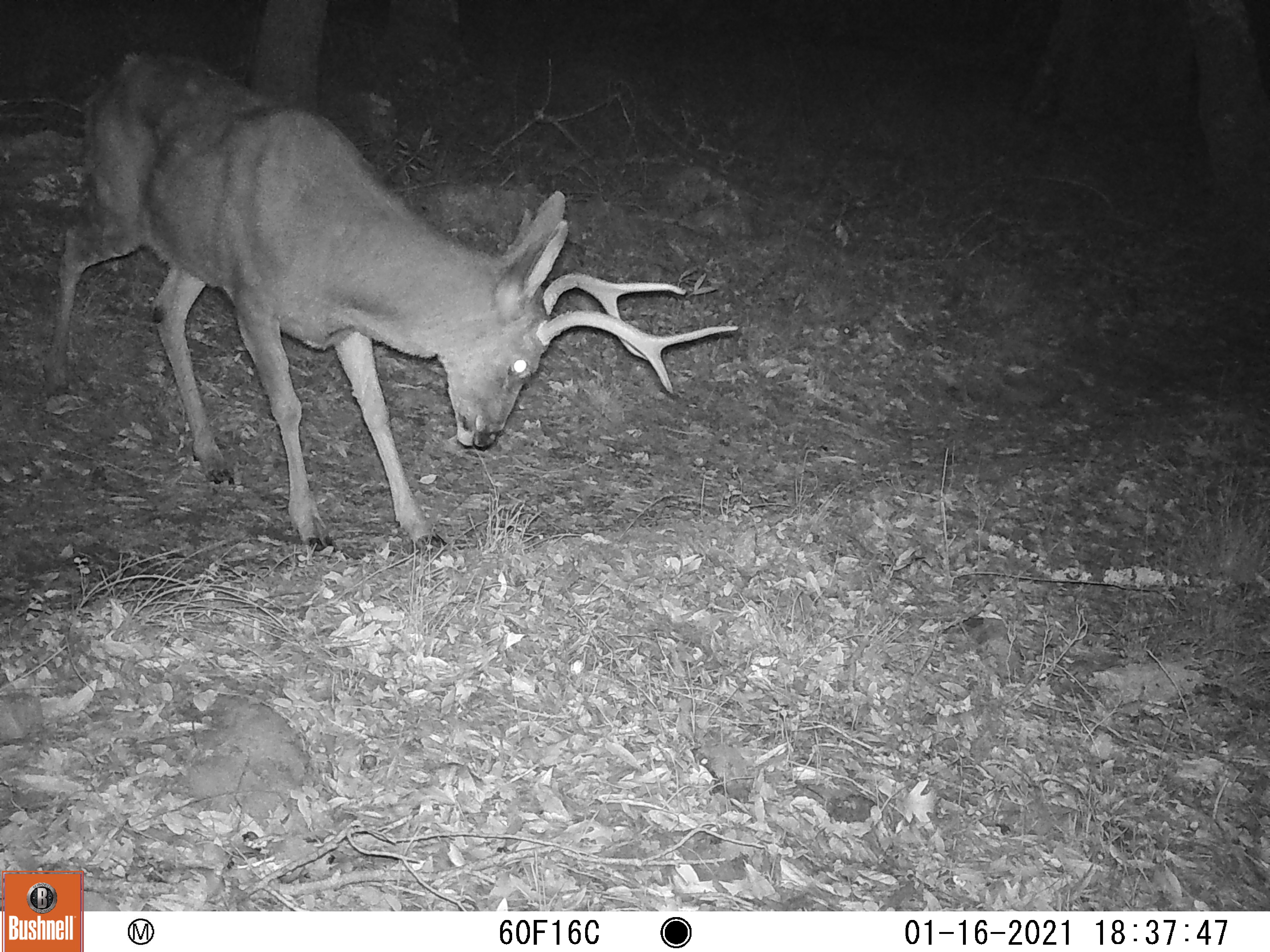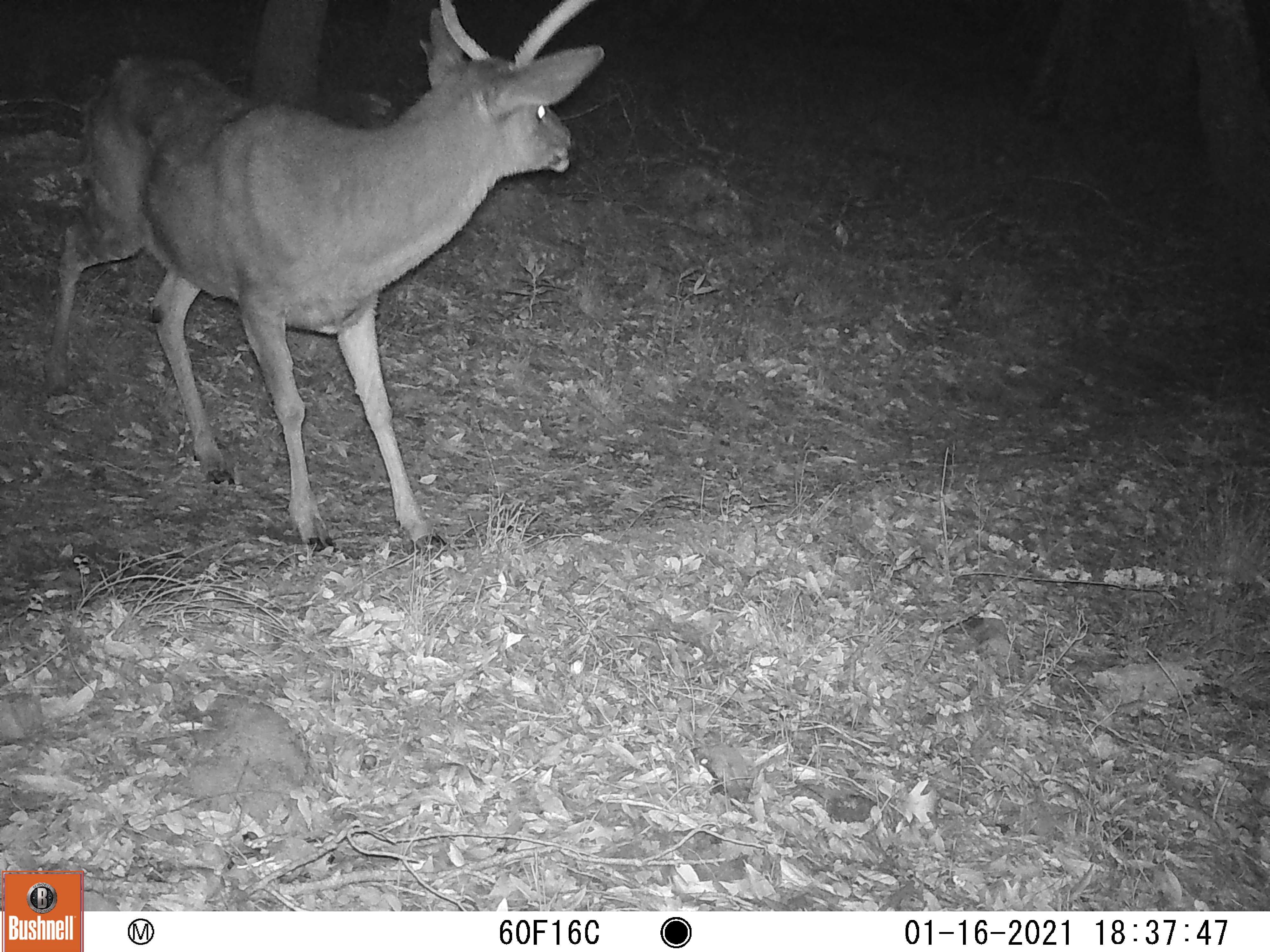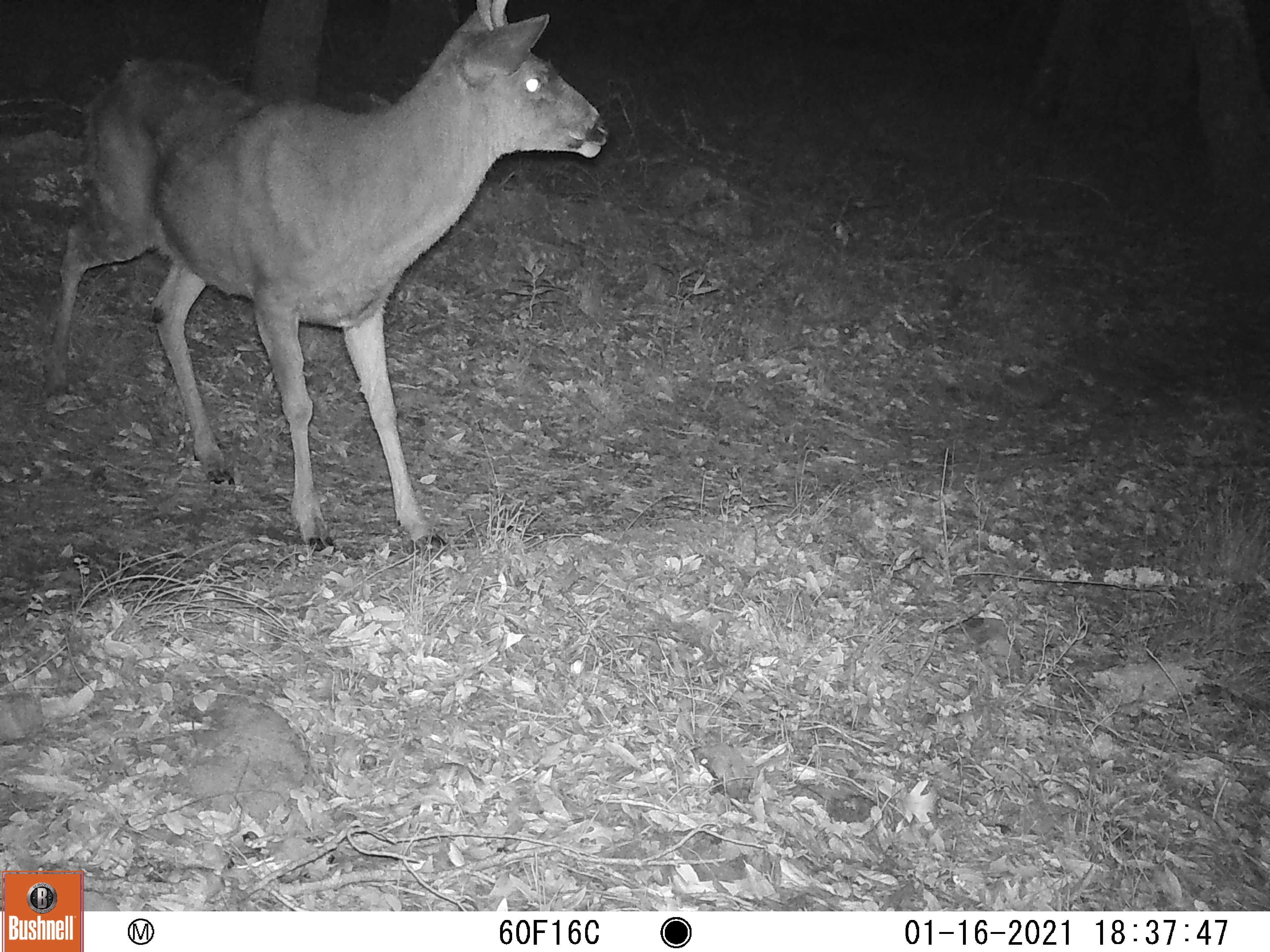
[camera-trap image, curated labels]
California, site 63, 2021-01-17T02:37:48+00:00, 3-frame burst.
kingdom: Animalia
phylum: Chordata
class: Mammalia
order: Artiodactyla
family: Cervidae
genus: Odocoileus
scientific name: Odocoileus hemionus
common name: mule deer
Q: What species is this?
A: Mule deer (Odocoileus hemionus).